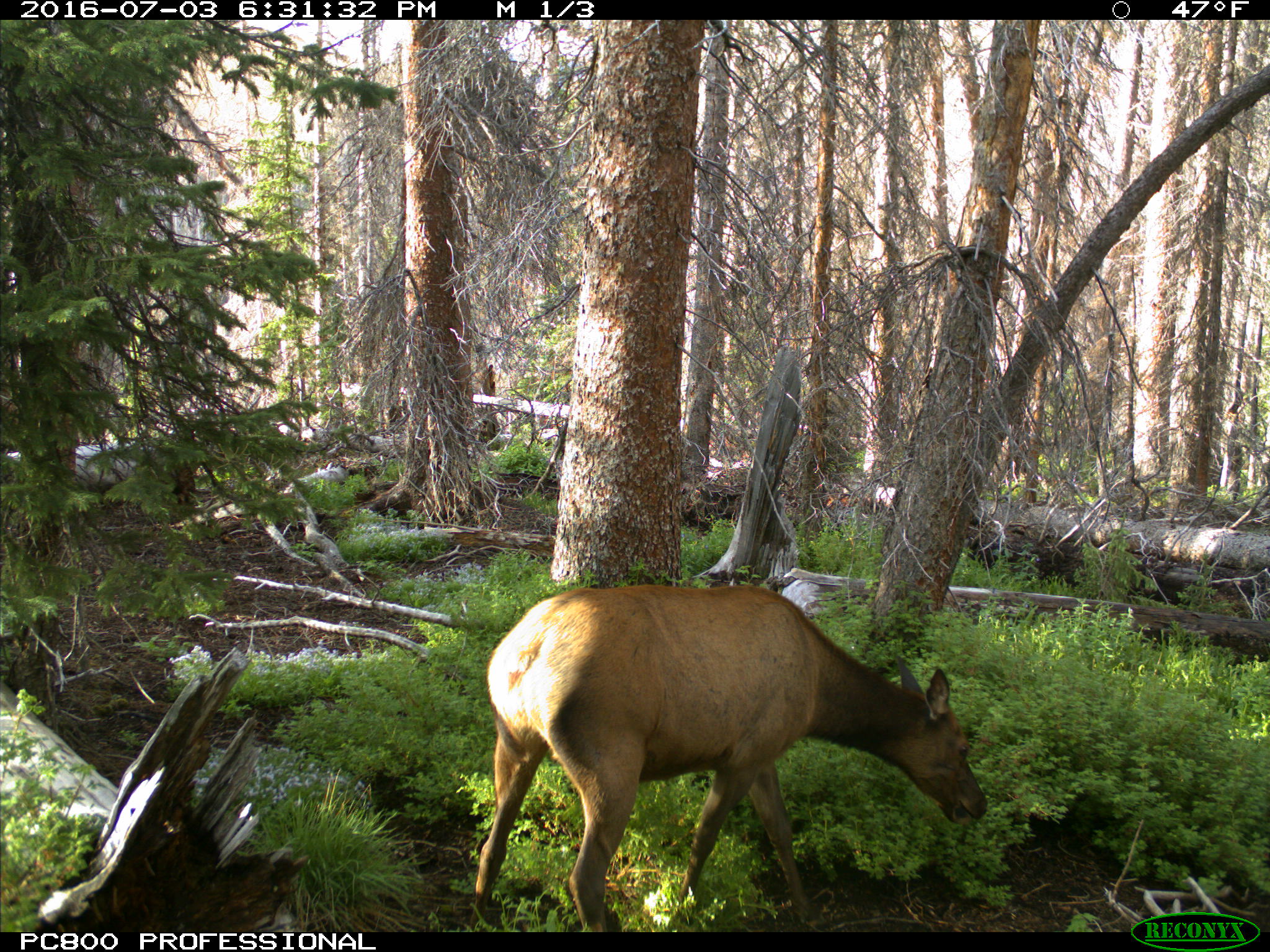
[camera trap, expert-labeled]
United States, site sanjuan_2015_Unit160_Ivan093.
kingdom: Animalia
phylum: Chordata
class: Mammalia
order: Artiodactyla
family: Cervidae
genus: Cervus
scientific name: Cervus elaphus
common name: red deer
Cervus elaphus (red deer).